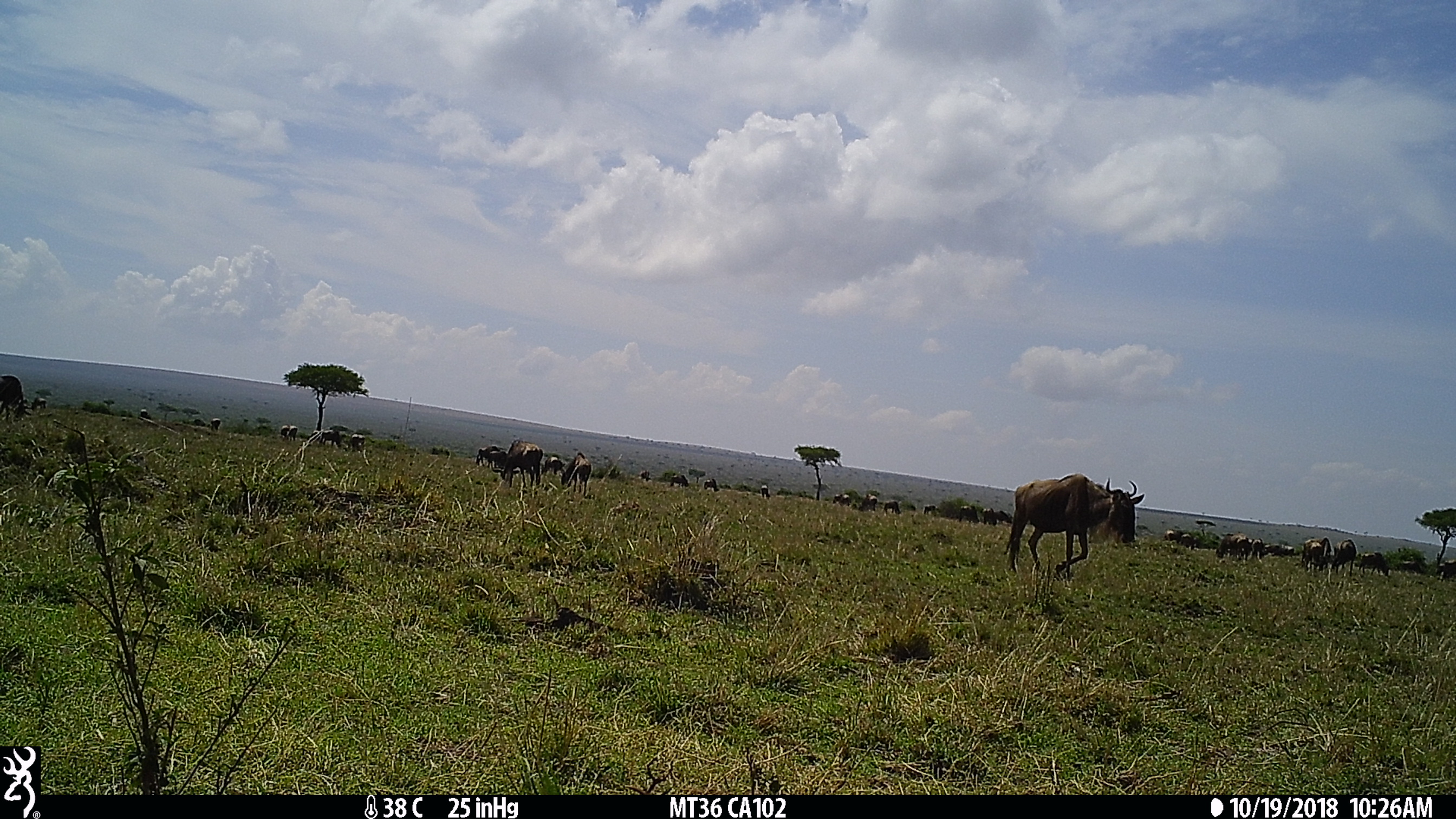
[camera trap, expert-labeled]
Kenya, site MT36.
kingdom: Animalia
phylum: Chordata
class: Mammalia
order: Artiodactyla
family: Bovidae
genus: Connochaetes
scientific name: Connochaetes taurinus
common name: blue wildebeest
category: wildebeest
Wildebeest (blue wildebeest) (Connochaetes taurinus).